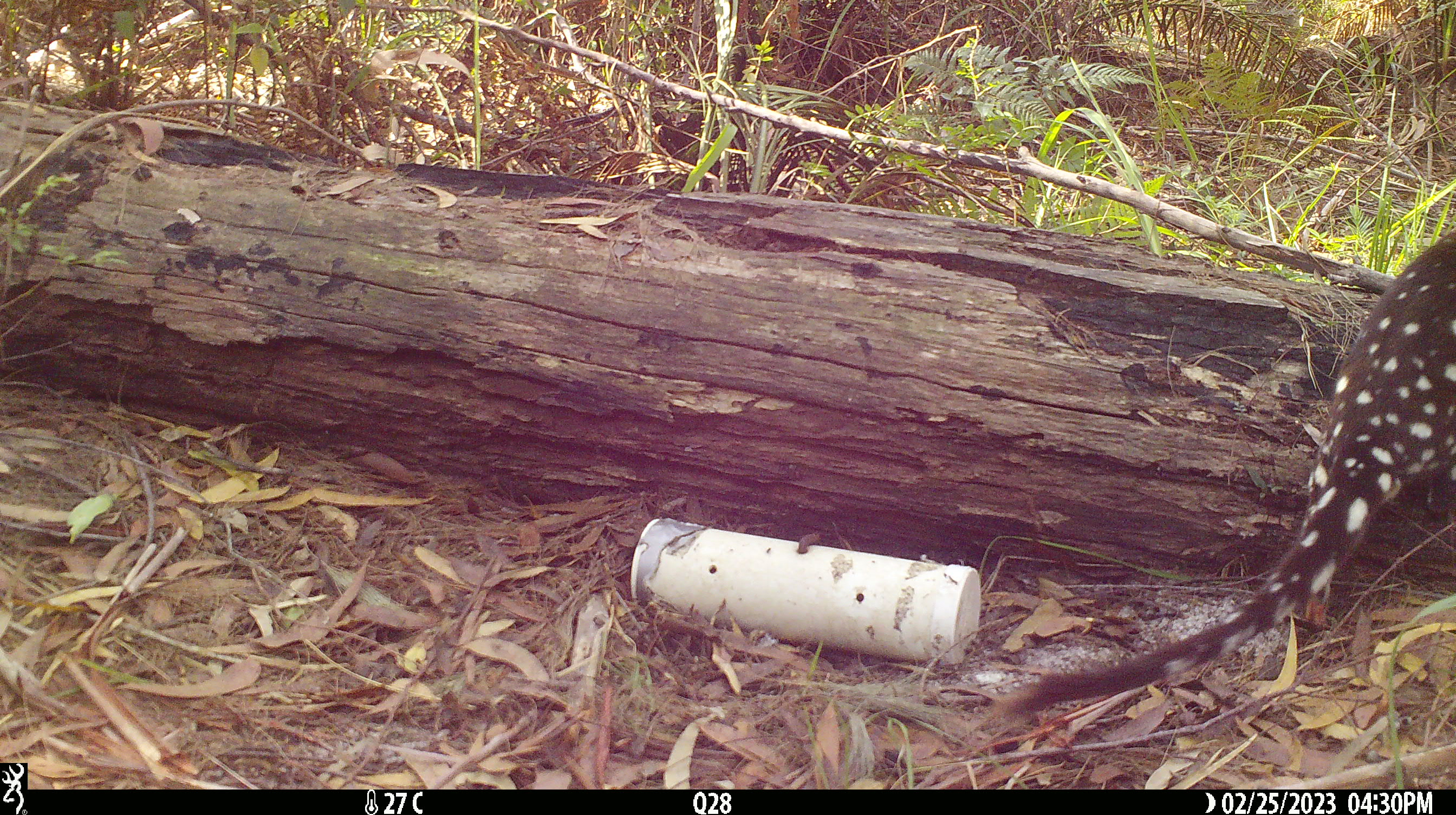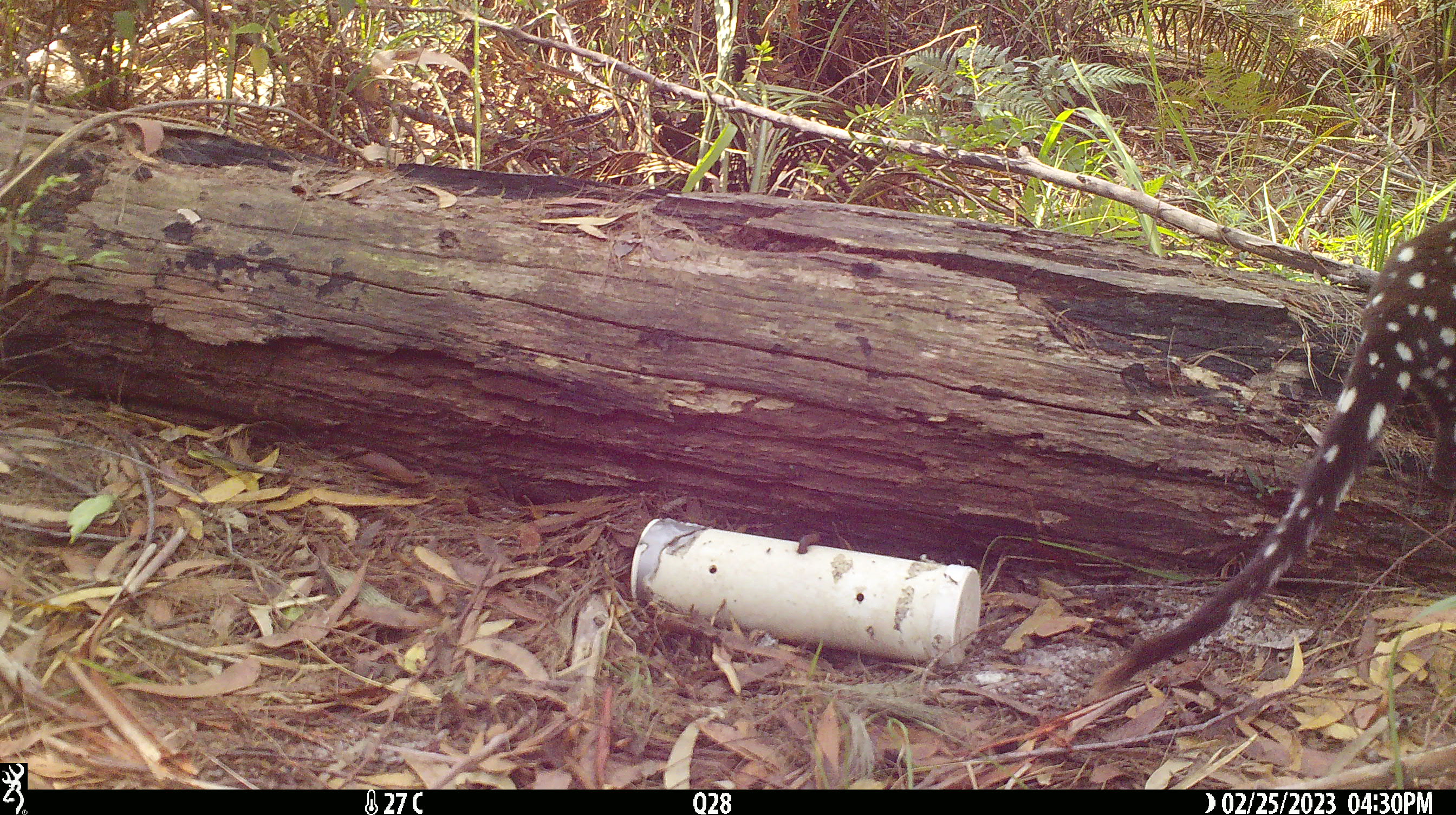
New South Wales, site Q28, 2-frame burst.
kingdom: Animalia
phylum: Chordata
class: Mammalia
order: Dasyuromorphia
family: Dasyuridae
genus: Dasyurus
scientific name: Dasyurus maculatus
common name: spotted-tailed quoll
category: quoll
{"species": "quoll (spotted-tailed quoll) (Dasyurus maculatus)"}